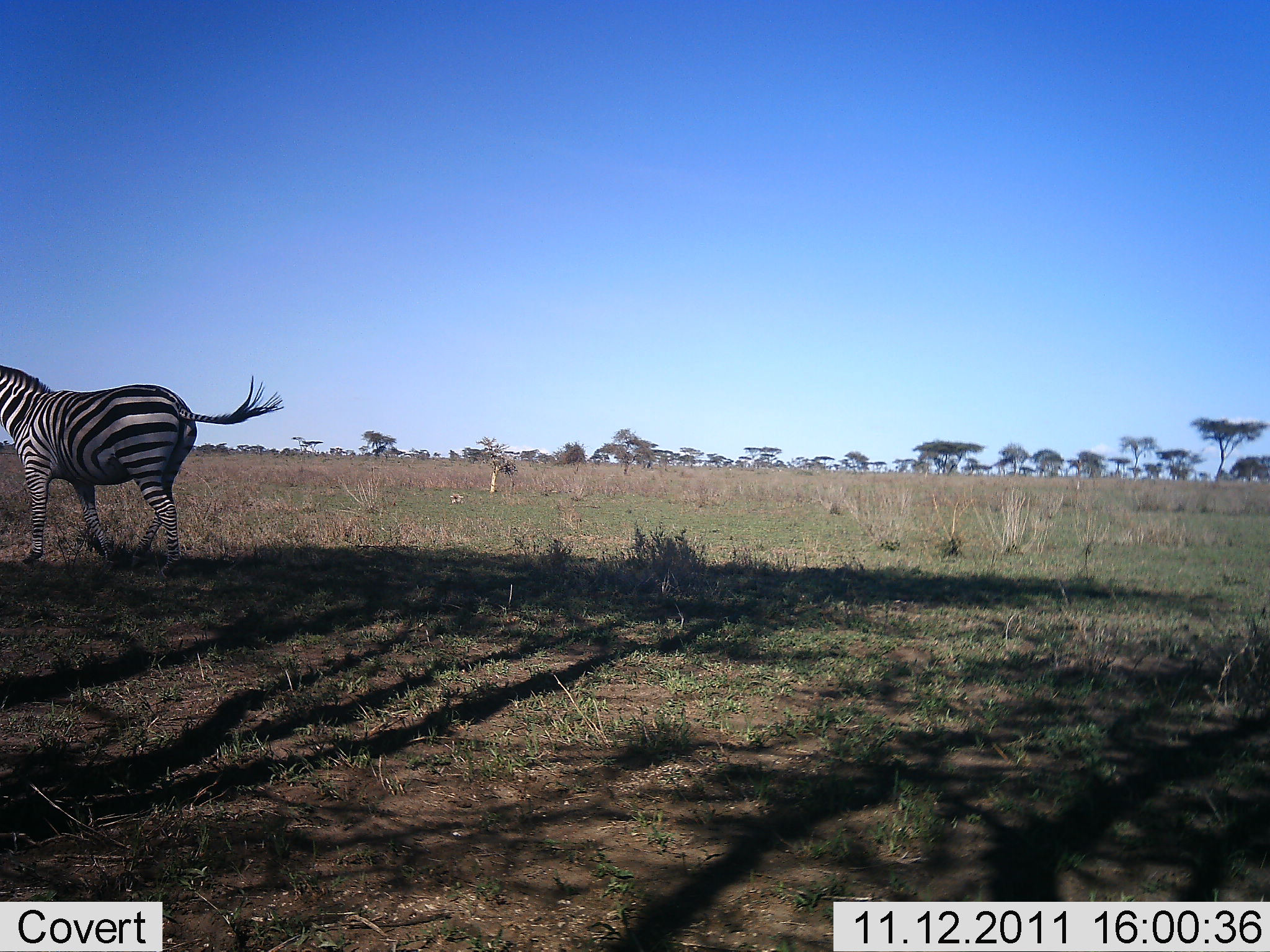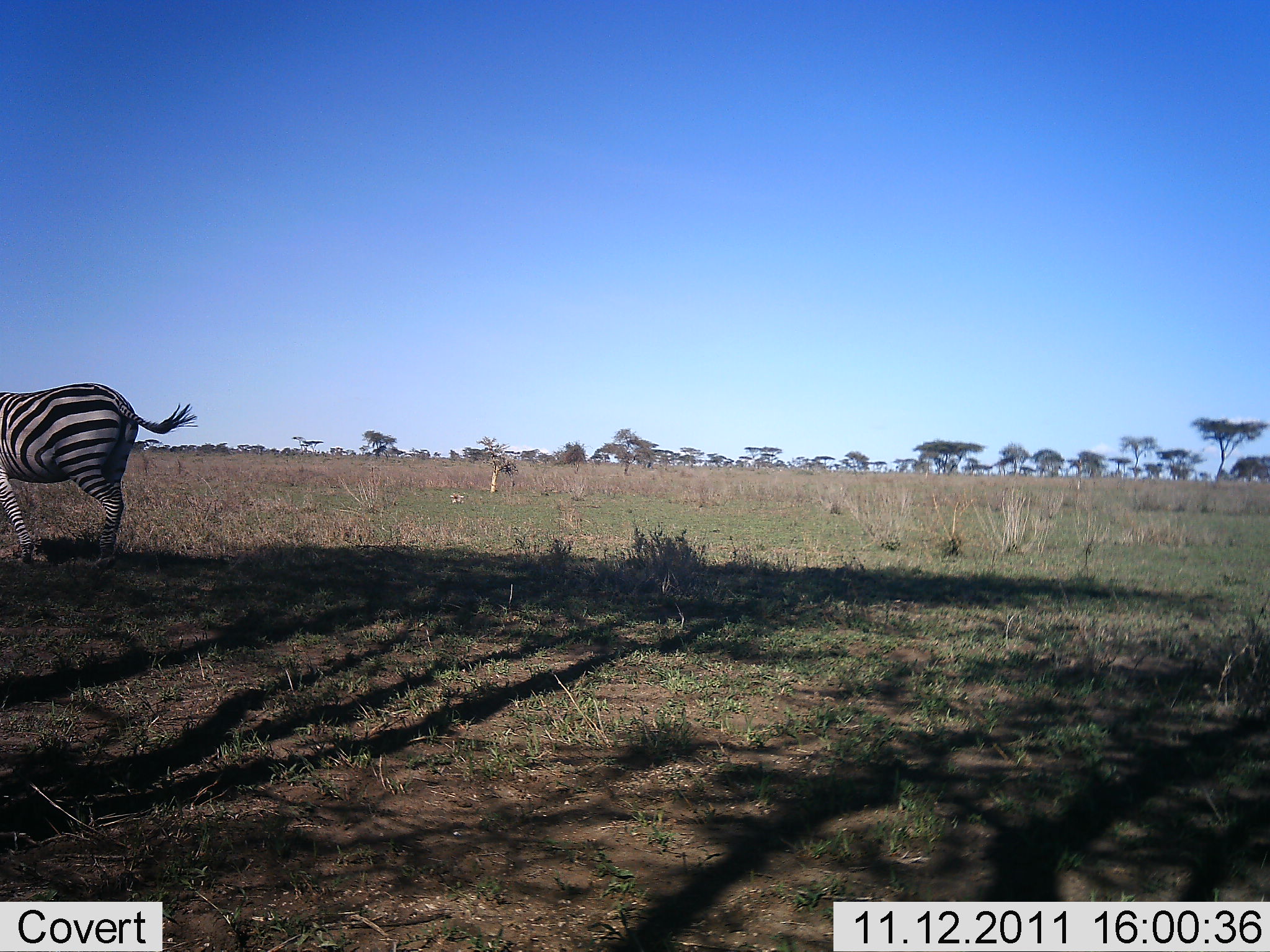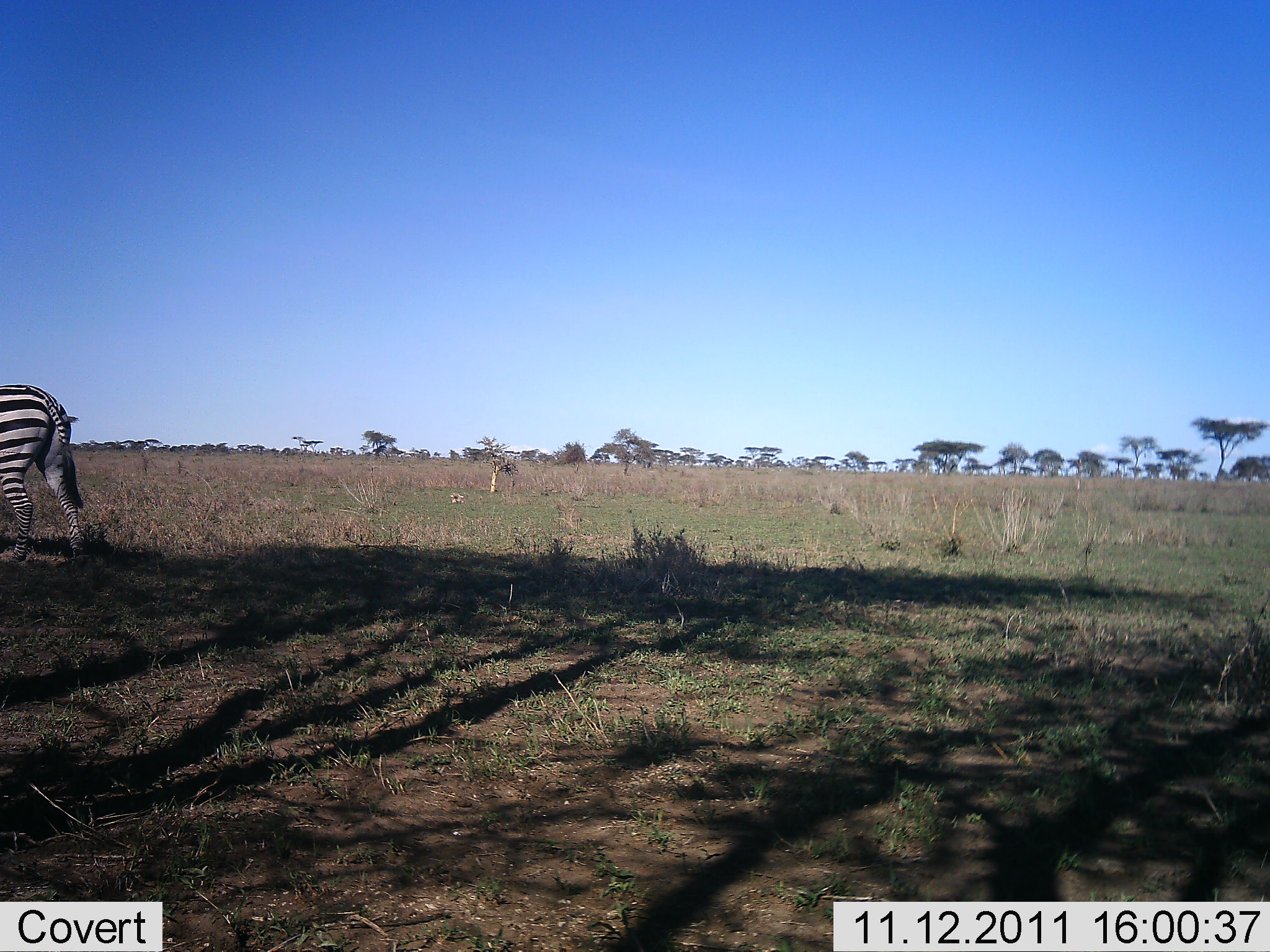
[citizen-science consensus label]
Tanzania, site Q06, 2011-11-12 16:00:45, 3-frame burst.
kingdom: Animalia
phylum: Chordata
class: Mammalia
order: Perissodactyla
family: Equidae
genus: Equus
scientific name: Equus quagga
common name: plains zebra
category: zebra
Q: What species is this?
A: Zebra (plains zebra) (Equus quagga).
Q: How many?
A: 1.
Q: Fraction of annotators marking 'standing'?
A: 0%.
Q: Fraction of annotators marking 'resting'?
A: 0%.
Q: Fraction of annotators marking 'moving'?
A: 100%.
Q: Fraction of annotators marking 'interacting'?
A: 0%.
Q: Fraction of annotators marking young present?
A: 0%.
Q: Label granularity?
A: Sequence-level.